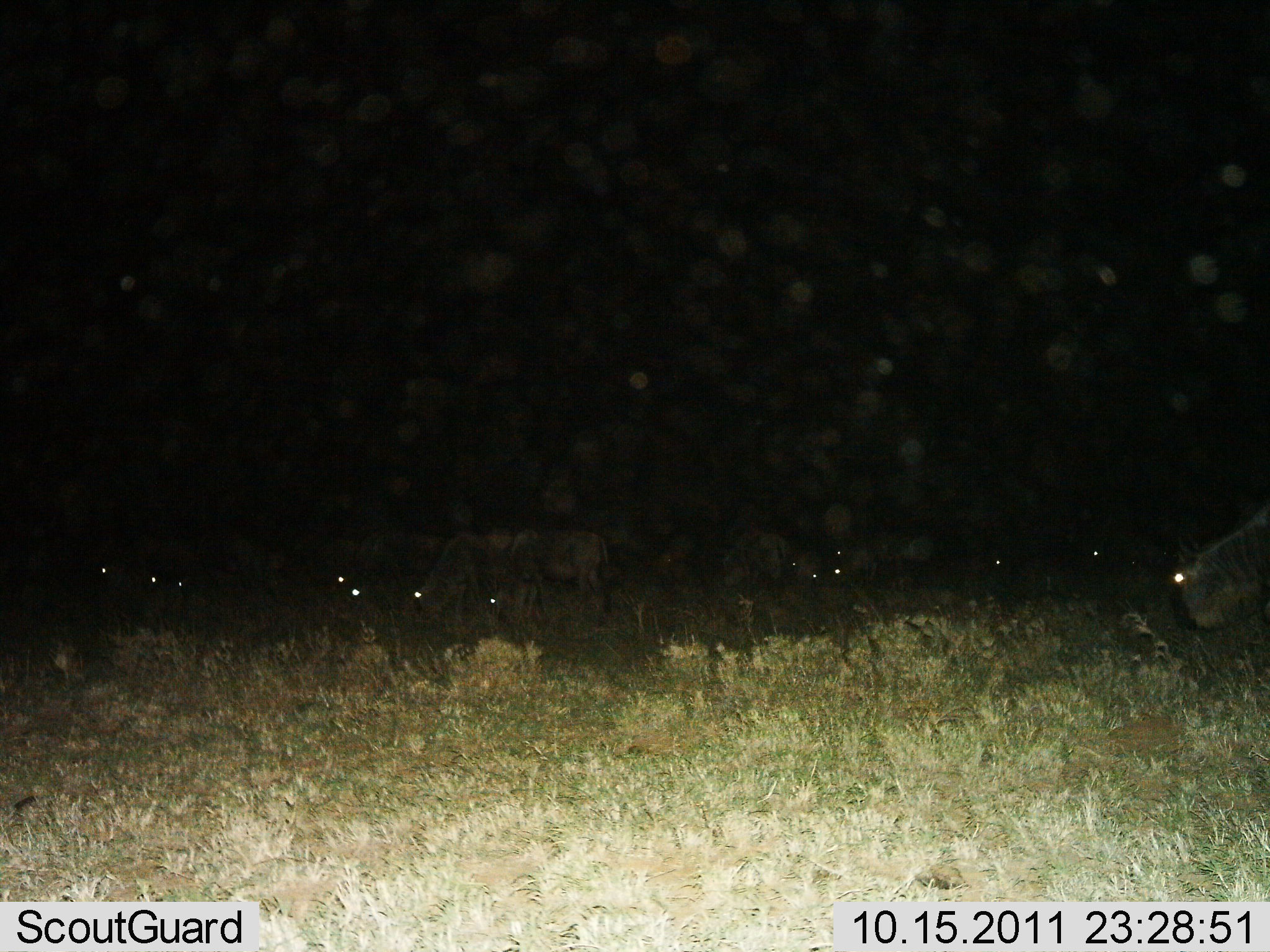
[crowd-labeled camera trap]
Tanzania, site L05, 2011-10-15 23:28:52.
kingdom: Animalia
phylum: Chordata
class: Mammalia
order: Artiodactyla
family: Bovidae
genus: Connochaetes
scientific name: Connochaetes taurinus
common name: blue wildebeest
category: wildebeest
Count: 11-50.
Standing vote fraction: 33%.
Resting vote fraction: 0%.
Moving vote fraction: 0%.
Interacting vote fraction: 0%.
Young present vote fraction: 0%.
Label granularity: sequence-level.